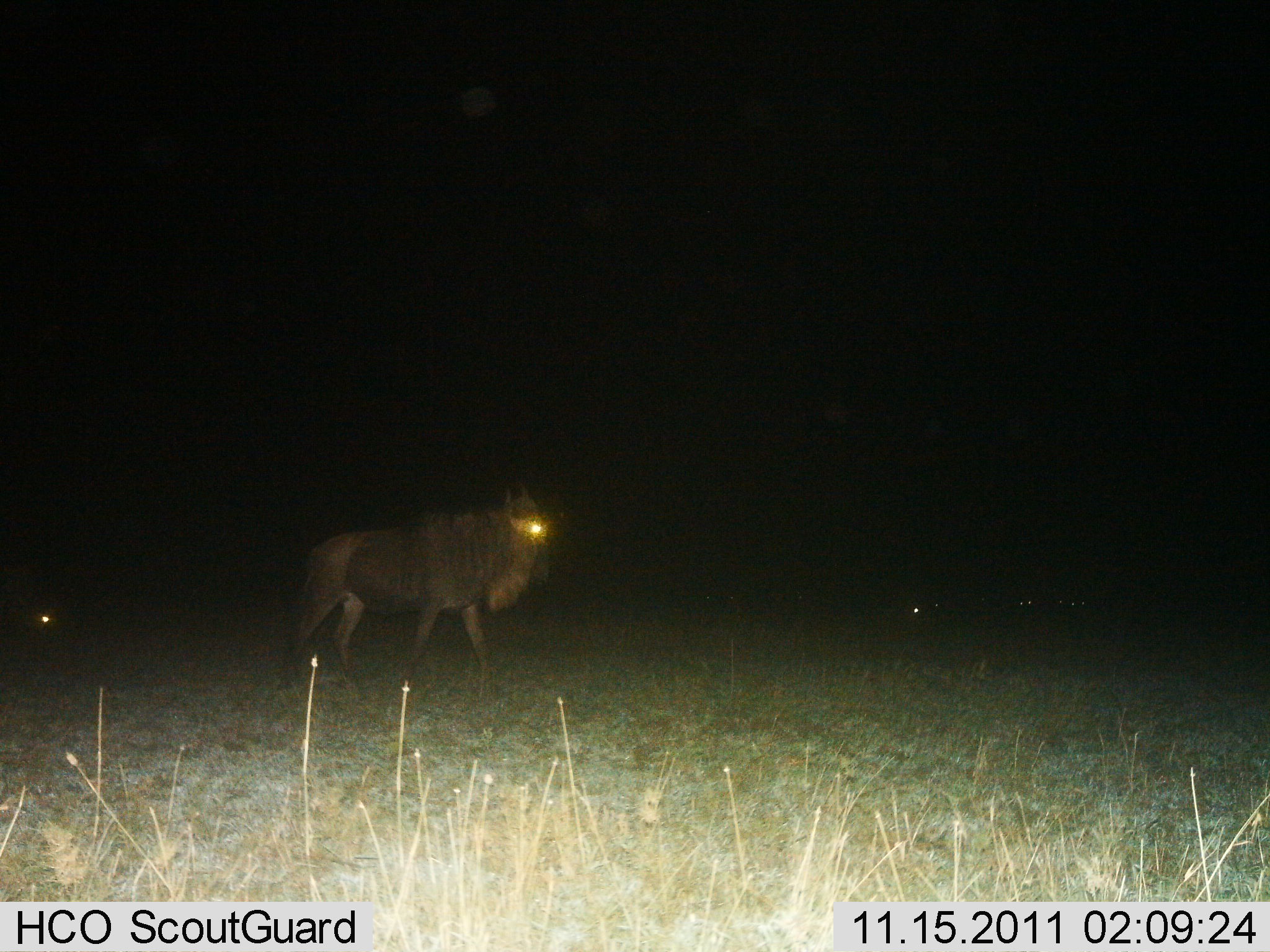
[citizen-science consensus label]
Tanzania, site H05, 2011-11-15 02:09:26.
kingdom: Animalia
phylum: Chordata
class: Mammalia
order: Artiodactyla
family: Bovidae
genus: Connochaetes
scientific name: Connochaetes taurinus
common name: blue wildebeest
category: wildebeest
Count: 1.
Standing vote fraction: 27%.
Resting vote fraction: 0%.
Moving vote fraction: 73%.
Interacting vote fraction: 0%.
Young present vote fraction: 0%.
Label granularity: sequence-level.